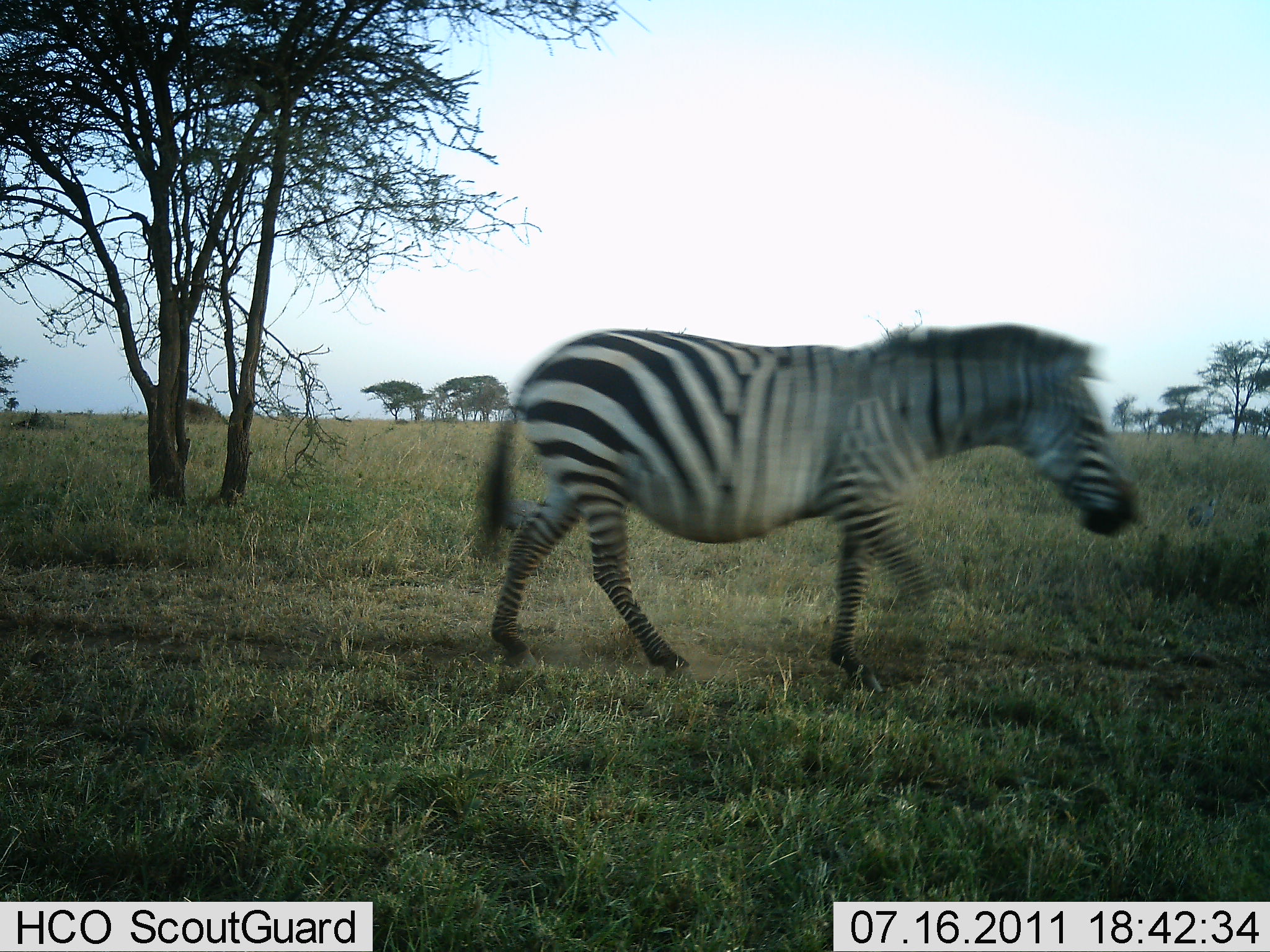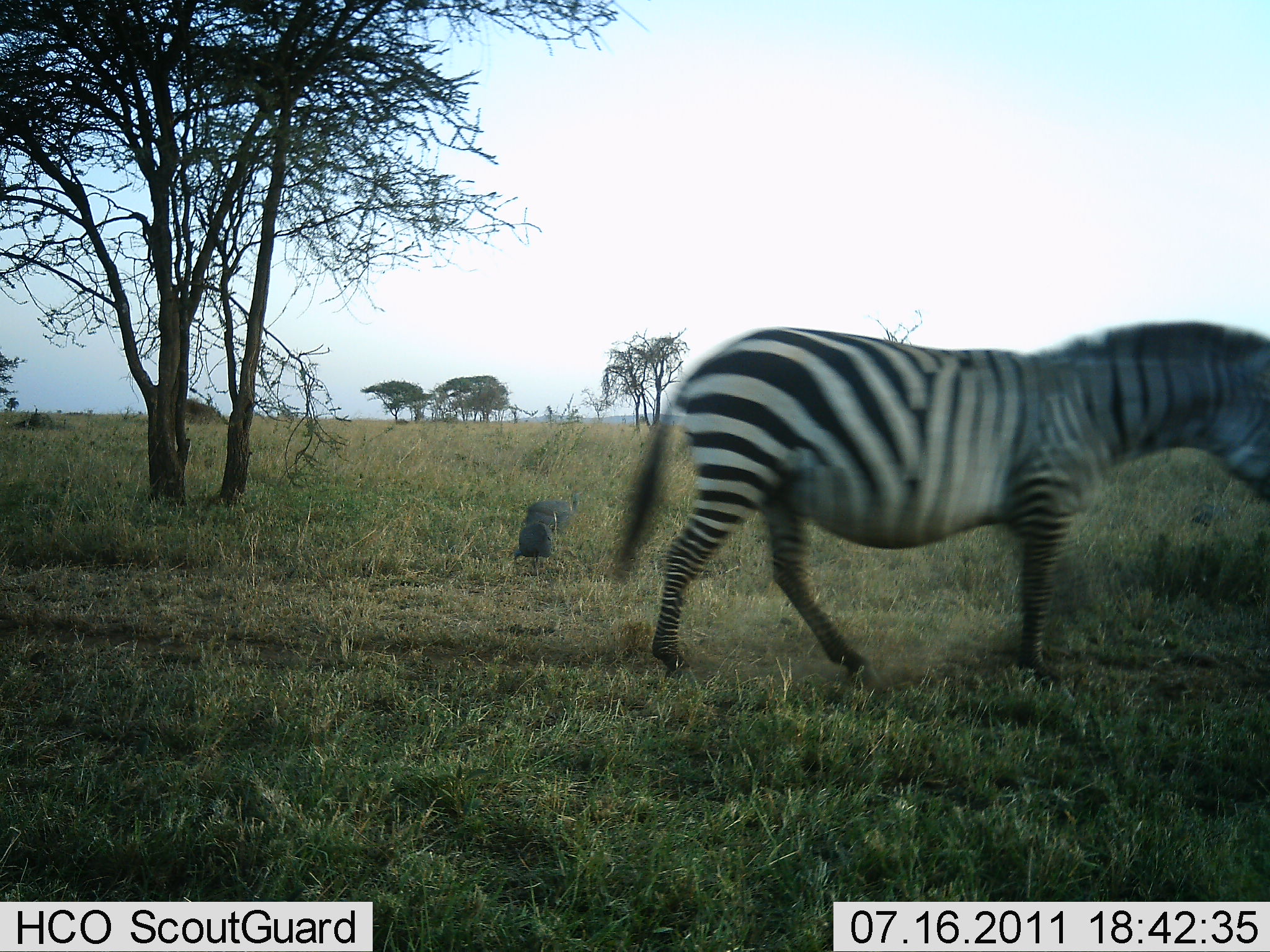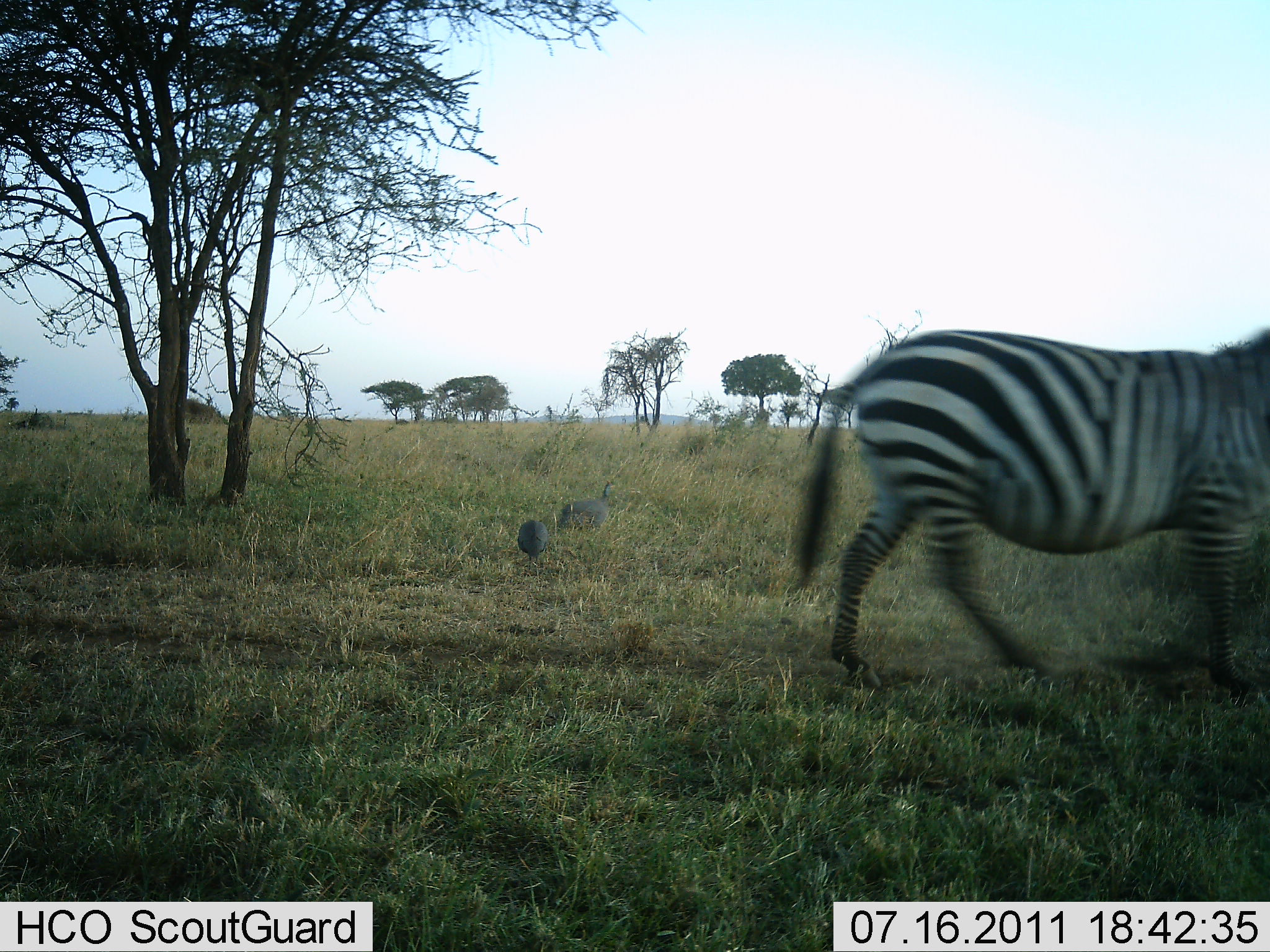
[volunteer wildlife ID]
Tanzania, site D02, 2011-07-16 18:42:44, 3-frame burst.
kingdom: Animalia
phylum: Chordata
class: Aves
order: Galliformes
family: Numididae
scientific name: Numididae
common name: guinea fowl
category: guineafowl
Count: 2.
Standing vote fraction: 40%.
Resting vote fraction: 0%.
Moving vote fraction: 70%.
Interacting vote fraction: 0%.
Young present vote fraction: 0%.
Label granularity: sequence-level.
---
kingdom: Animalia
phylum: Chordata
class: Mammalia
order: Perissodactyla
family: Equidae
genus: Equus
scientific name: Equus quagga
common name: plains zebra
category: zebra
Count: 1.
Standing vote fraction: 21%.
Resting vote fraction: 0%.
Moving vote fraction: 93%.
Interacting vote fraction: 0%.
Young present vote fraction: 0%.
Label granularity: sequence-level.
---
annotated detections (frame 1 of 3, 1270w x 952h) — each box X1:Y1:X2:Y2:
animal: 468:318:1142:703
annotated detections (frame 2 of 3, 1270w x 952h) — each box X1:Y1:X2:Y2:
animal: 608:319:1269:684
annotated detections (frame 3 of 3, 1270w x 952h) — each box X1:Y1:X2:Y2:
animal: 786:320:1270:702